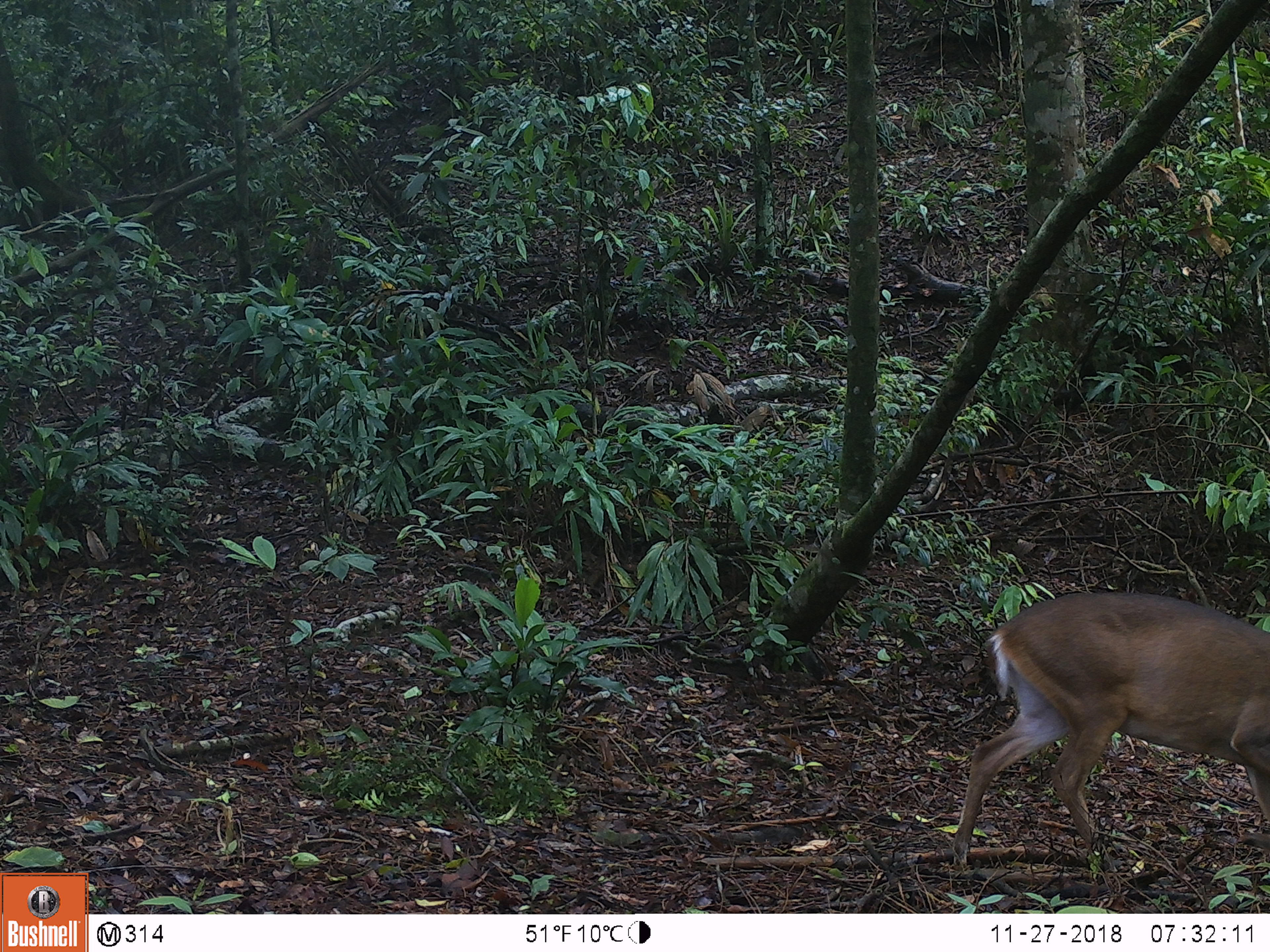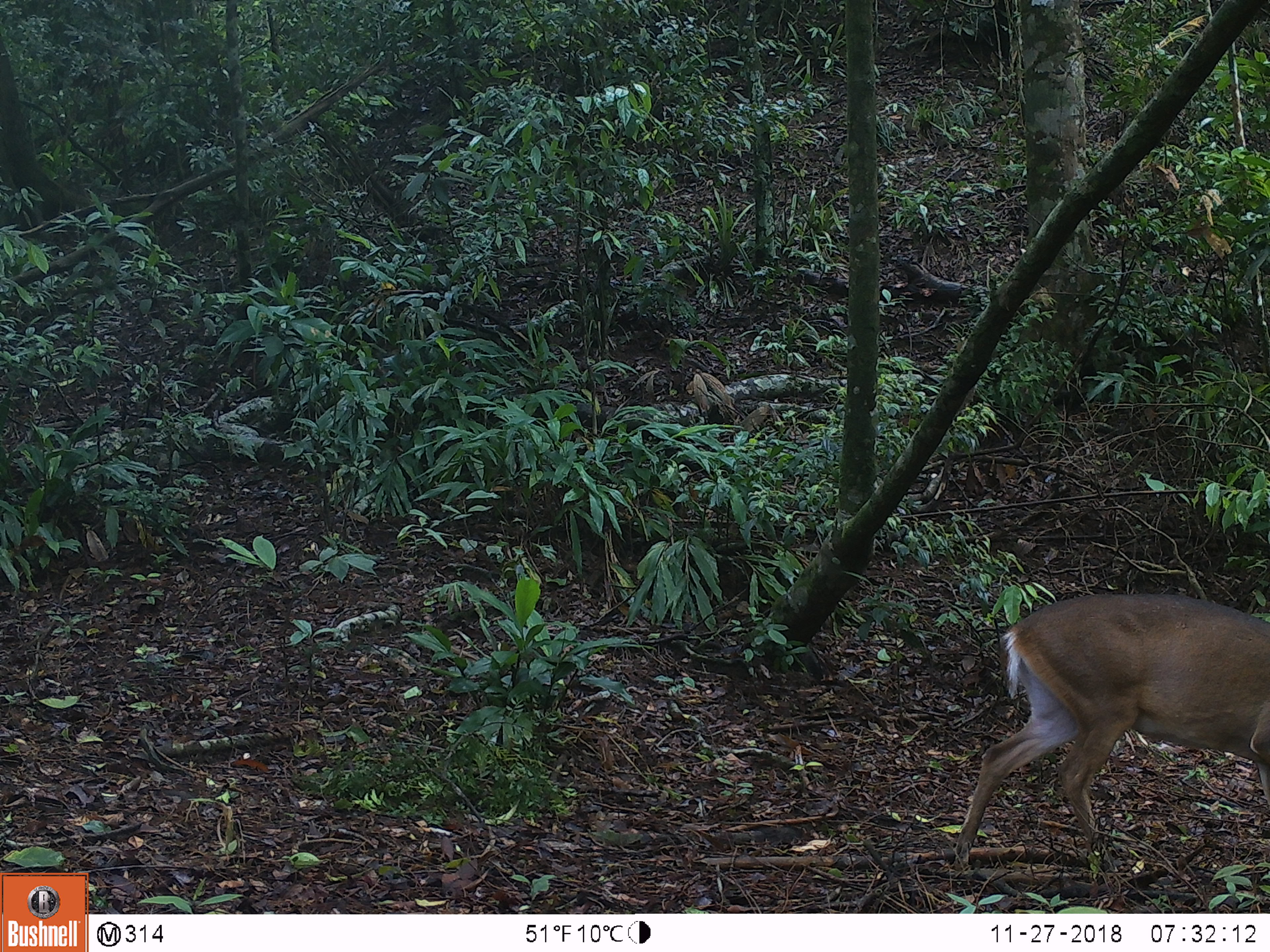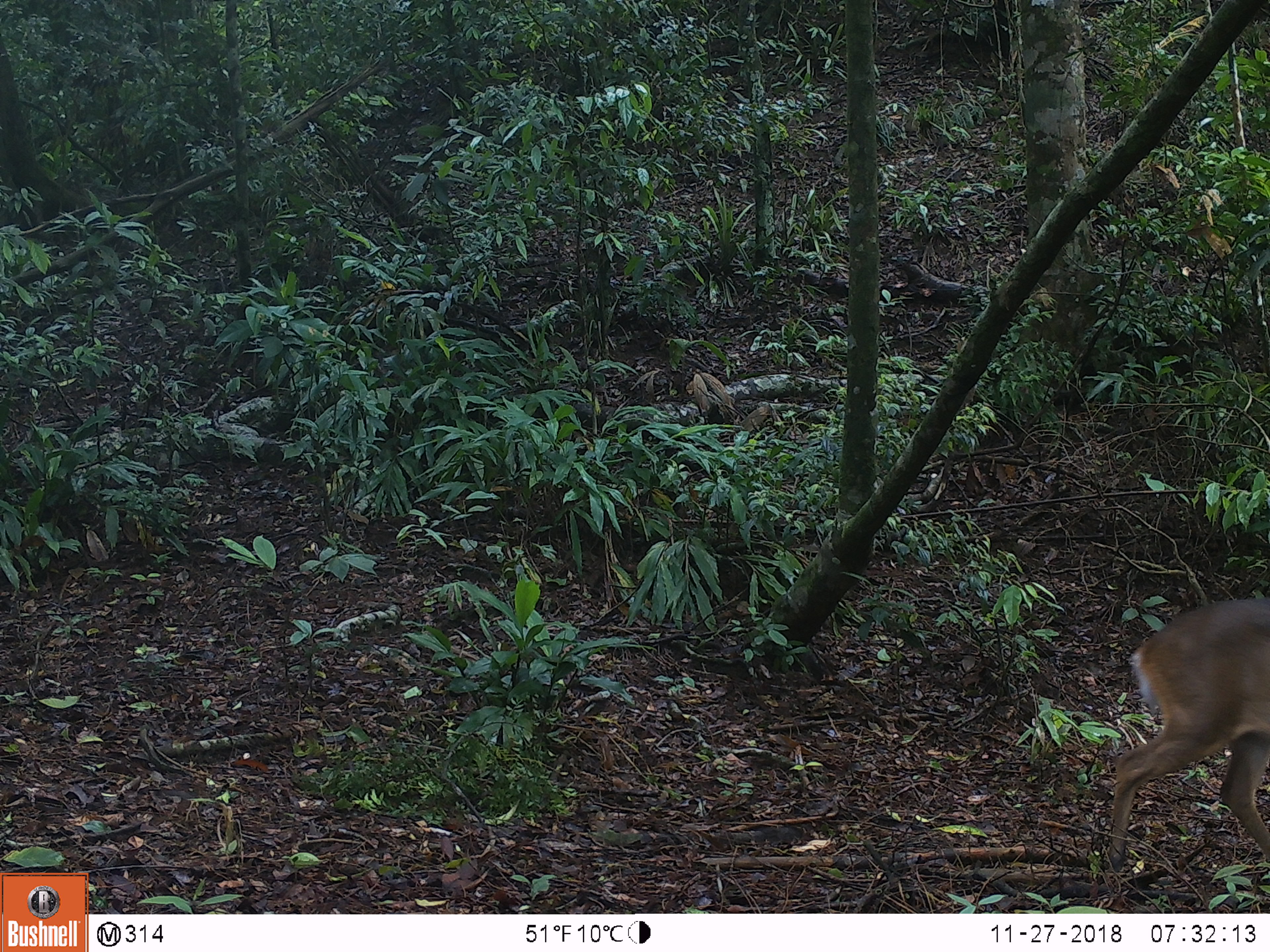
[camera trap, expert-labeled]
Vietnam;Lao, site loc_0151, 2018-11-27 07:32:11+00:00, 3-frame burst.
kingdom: Animalia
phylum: Chordata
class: Mammalia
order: Artiodactyla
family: Cervidae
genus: Muntiacus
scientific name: Muntiacus vuquangensis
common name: large-antlered muntjac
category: large antlered muntjac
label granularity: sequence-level